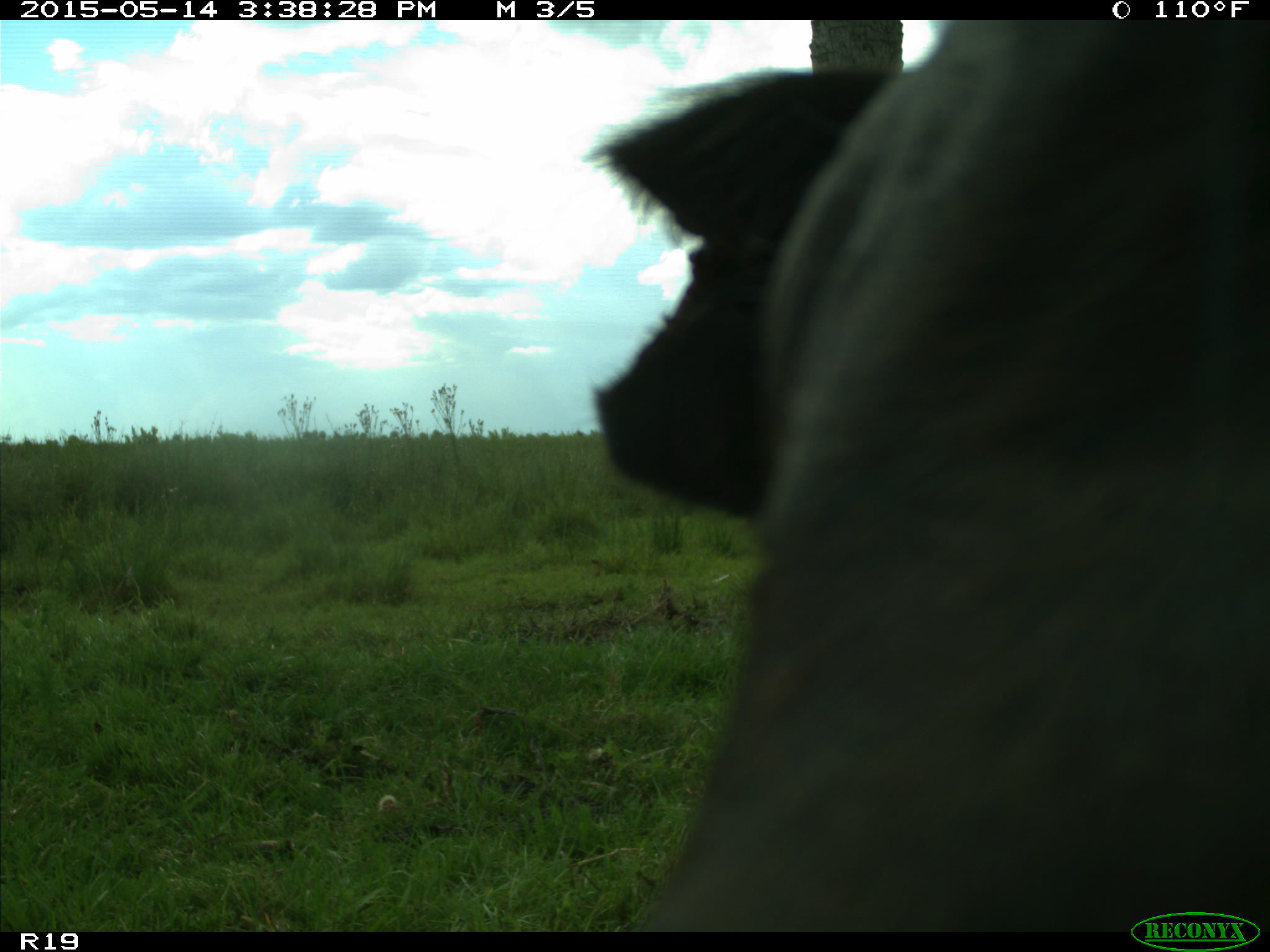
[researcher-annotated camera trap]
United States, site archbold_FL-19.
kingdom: Animalia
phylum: Chordata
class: Mammalia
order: Artiodactyla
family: Bovidae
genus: Bos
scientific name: Bos taurus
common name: domestic cow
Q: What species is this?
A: Bos taurus (domestic cow).